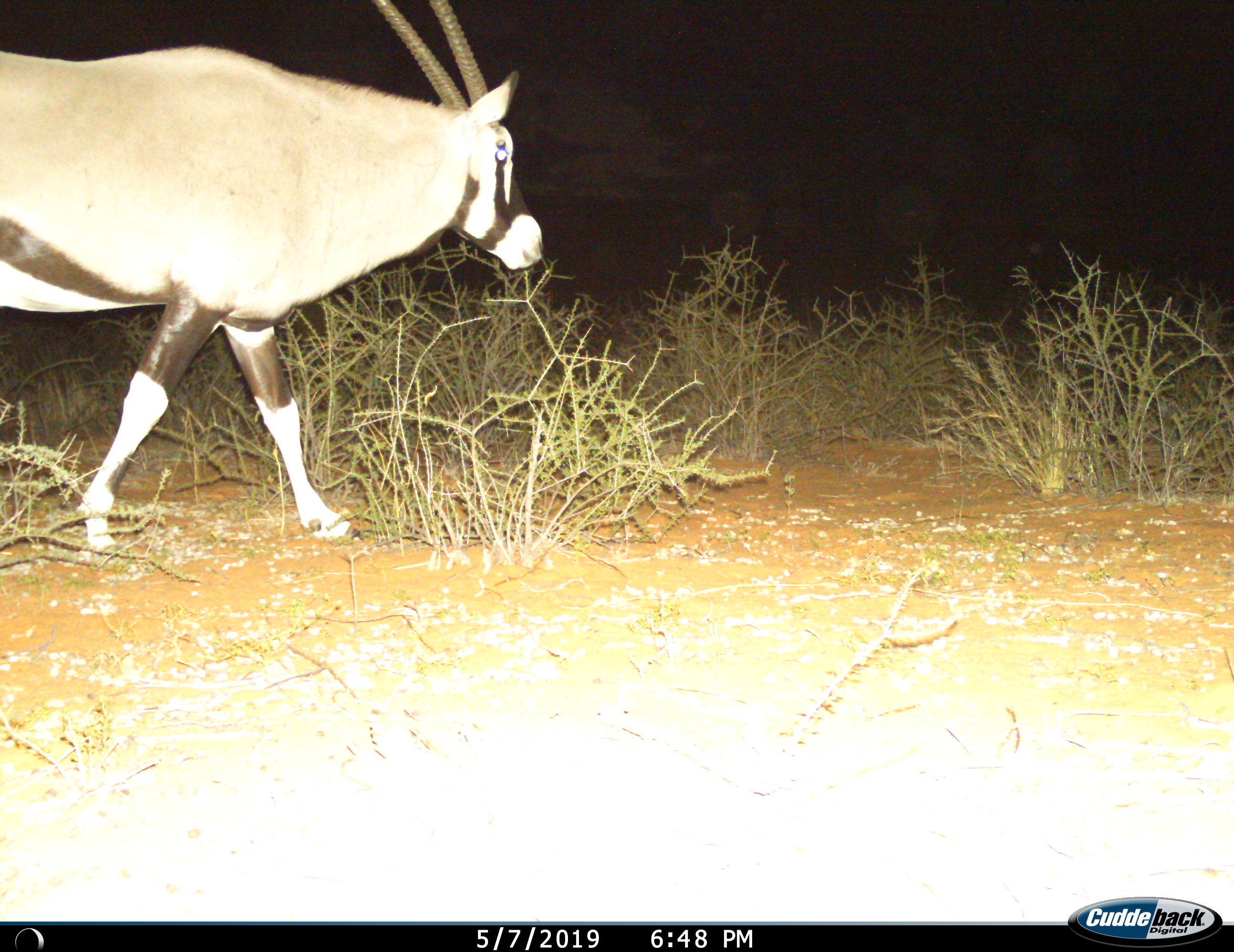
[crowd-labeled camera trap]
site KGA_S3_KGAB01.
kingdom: Animalia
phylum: Chordata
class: Mammalia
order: Artiodactyla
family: Bovidae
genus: Oryx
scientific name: Oryx gazella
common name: gemsbok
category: oryx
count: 1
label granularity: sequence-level